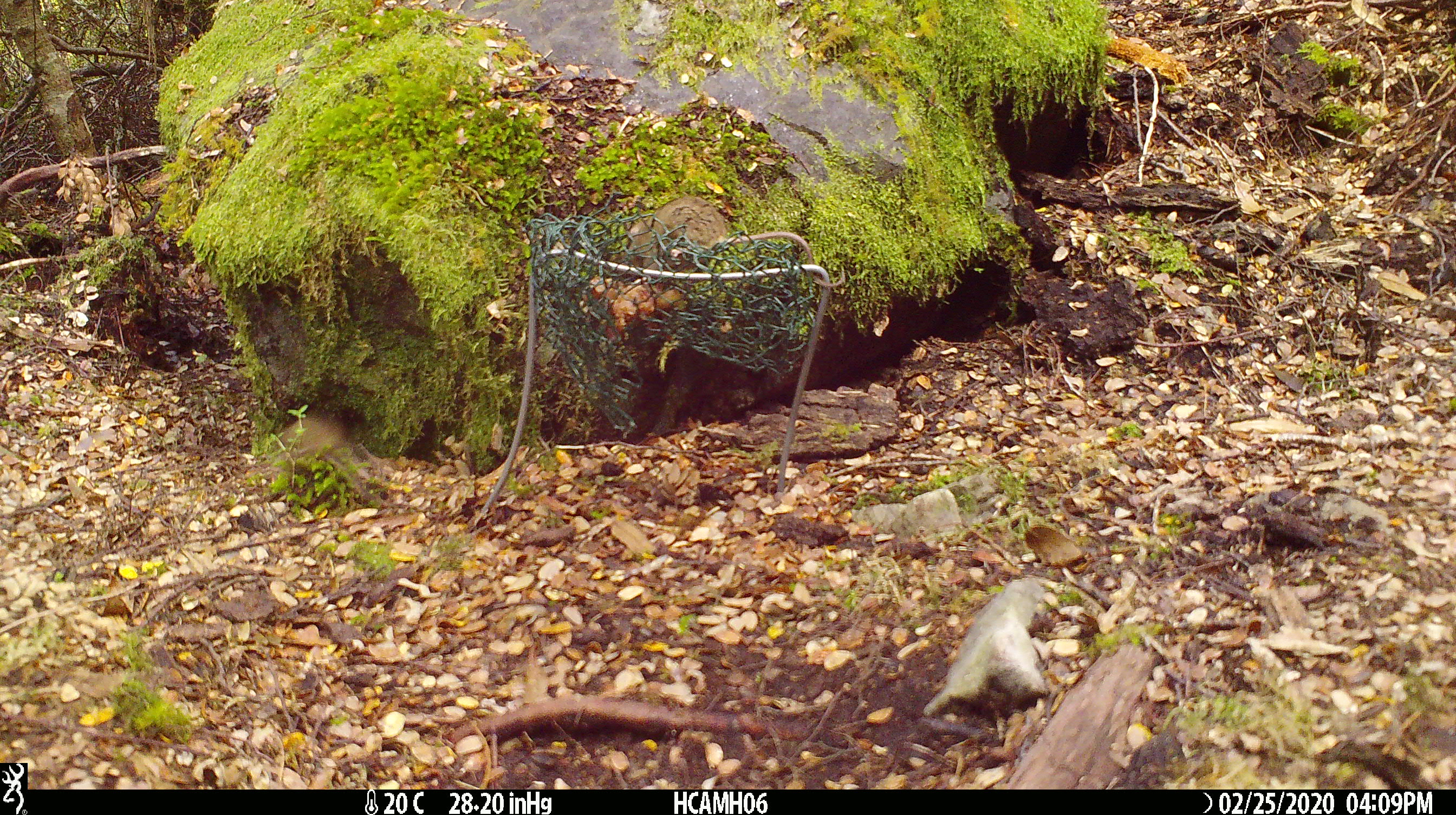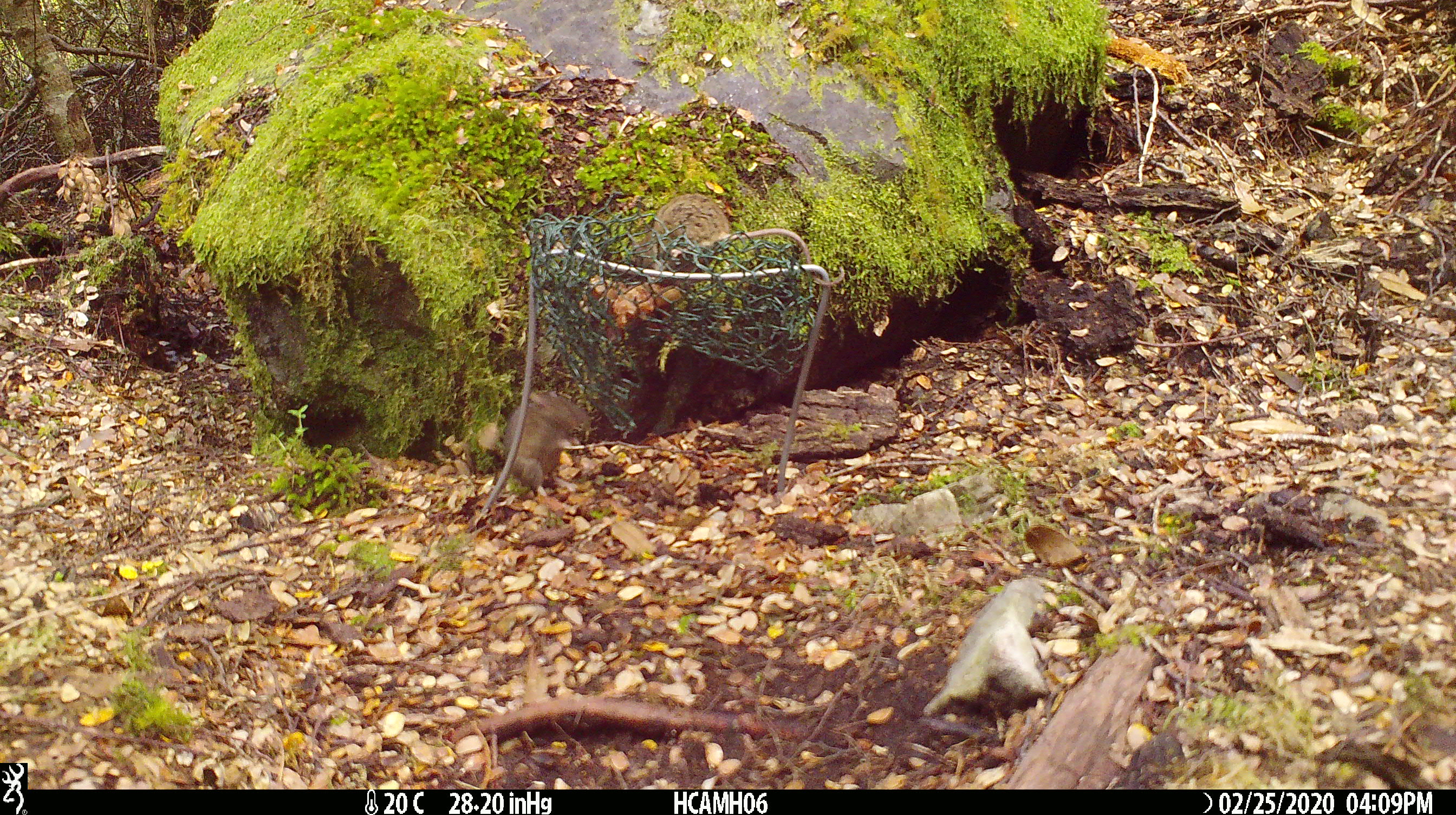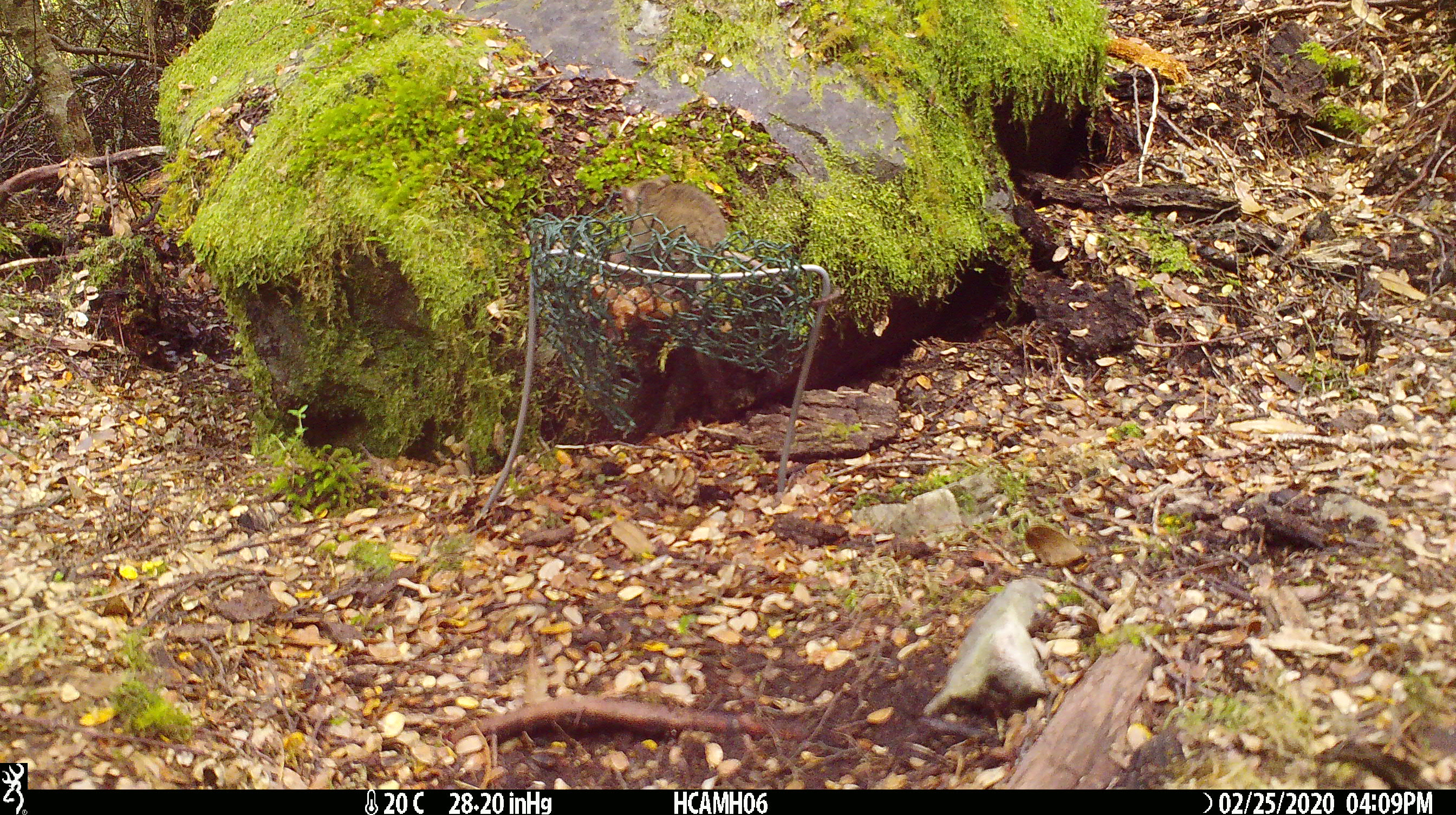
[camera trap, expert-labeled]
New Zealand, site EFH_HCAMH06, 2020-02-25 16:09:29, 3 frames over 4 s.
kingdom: Animalia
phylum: Chordata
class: Mammalia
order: Rodentia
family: Muridae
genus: Mus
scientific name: Mus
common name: mouse